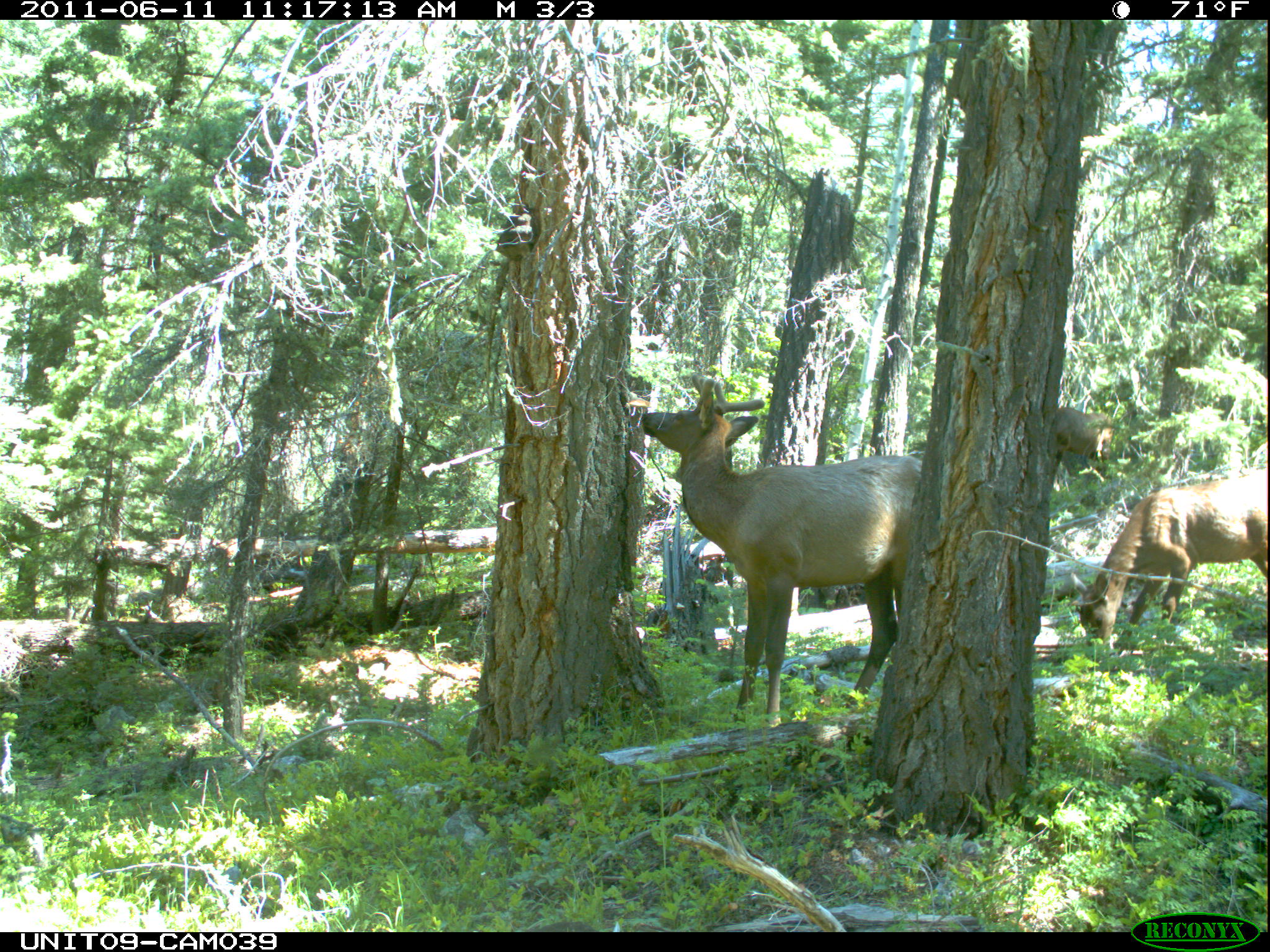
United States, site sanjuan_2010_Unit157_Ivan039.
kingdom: Animalia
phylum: Chordata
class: Mammalia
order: Artiodactyla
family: Cervidae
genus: Cervus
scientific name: Cervus elaphus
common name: red deer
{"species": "Cervus elaphus (red deer)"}